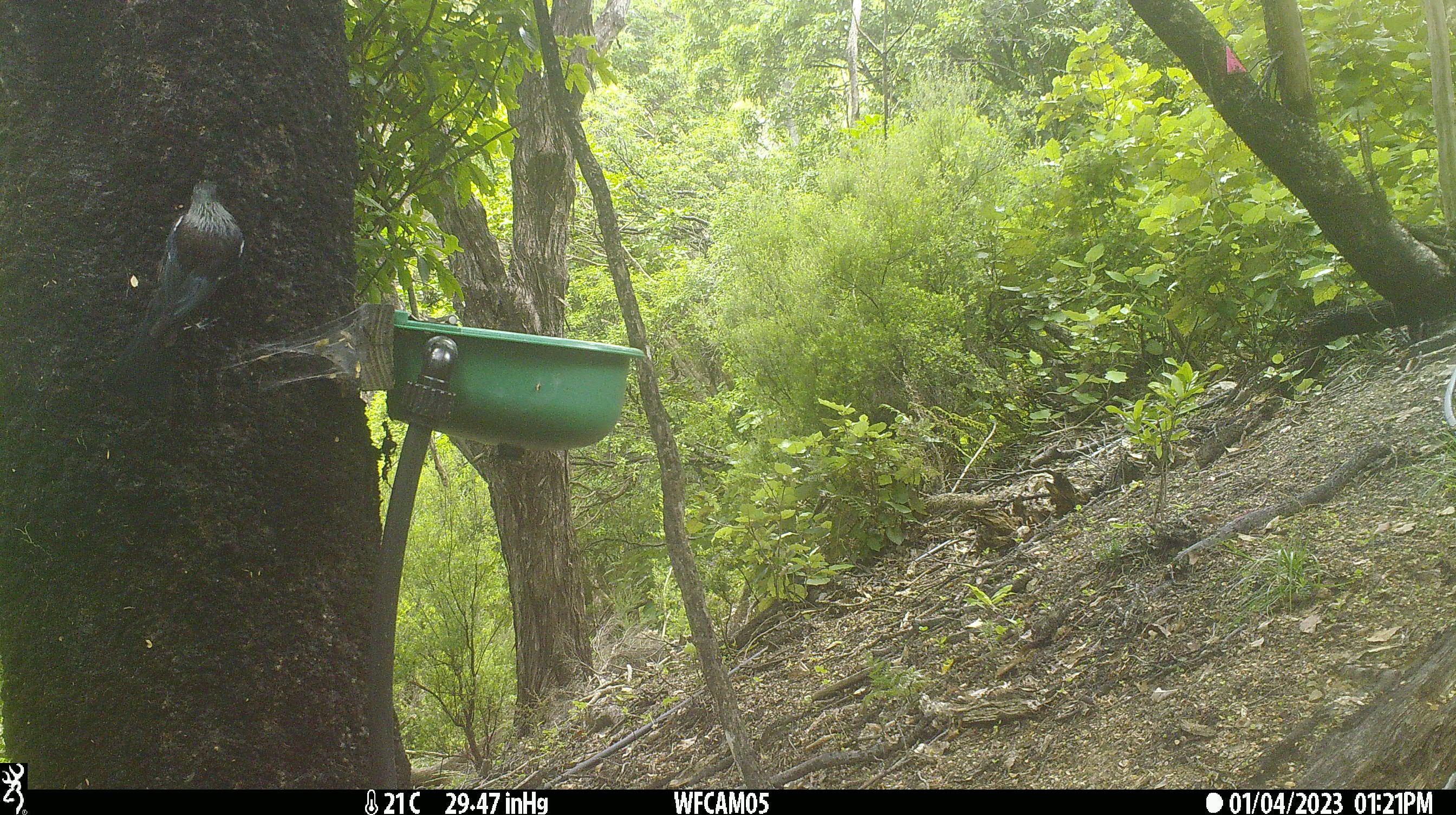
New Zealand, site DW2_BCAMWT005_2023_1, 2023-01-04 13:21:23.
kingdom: Animalia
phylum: Chordata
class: Aves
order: Passeriformes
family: Meliphagidae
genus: Prosthemadera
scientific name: Prosthemadera novaeseelandiae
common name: tui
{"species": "tui (Prosthemadera novaeseelandiae)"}